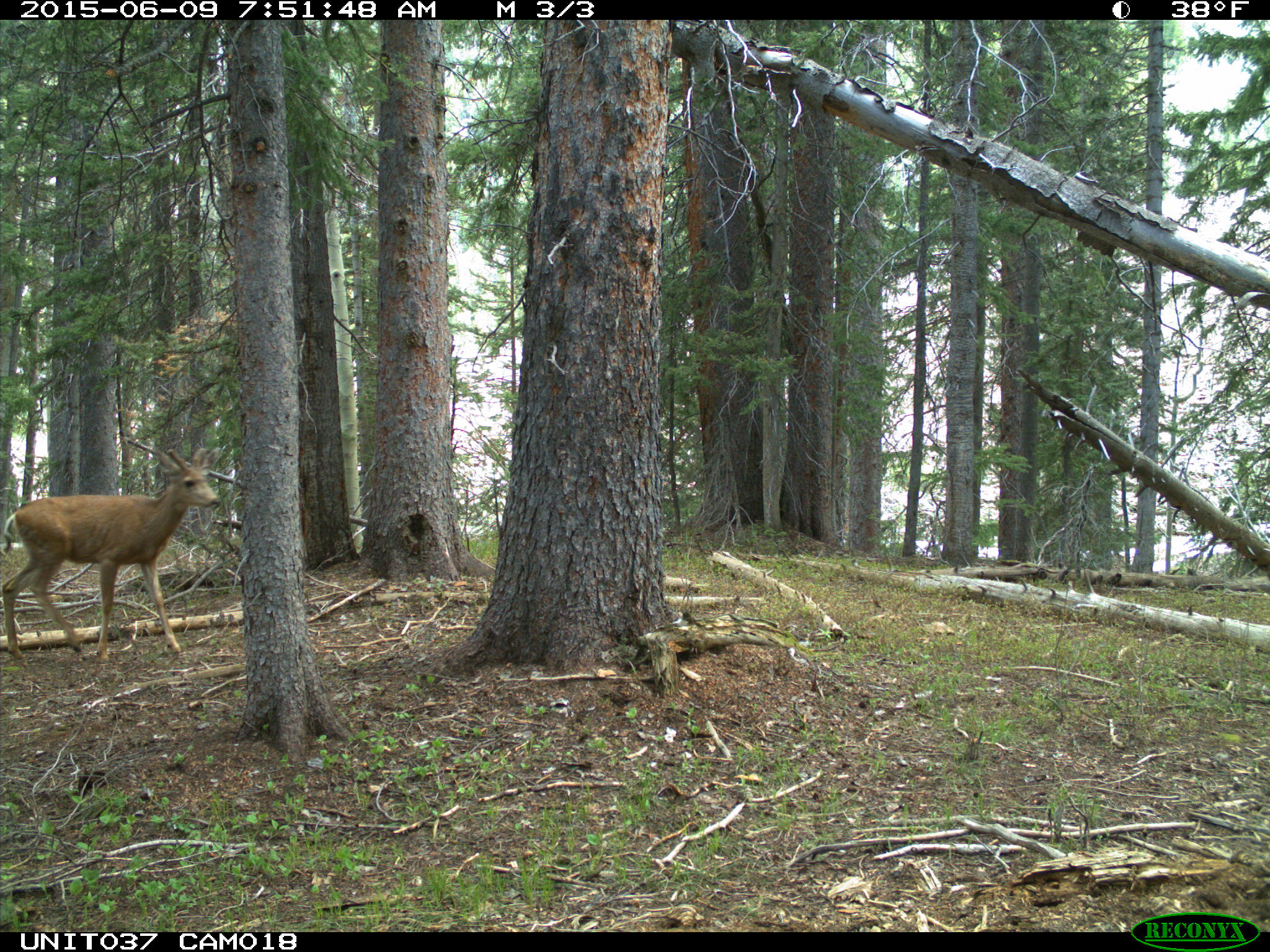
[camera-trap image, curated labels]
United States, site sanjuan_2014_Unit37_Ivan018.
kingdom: Animalia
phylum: Chordata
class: Mammalia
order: Artiodactyla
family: Cervidae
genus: Odocoileus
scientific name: Odocoileus hemionus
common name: mule deer